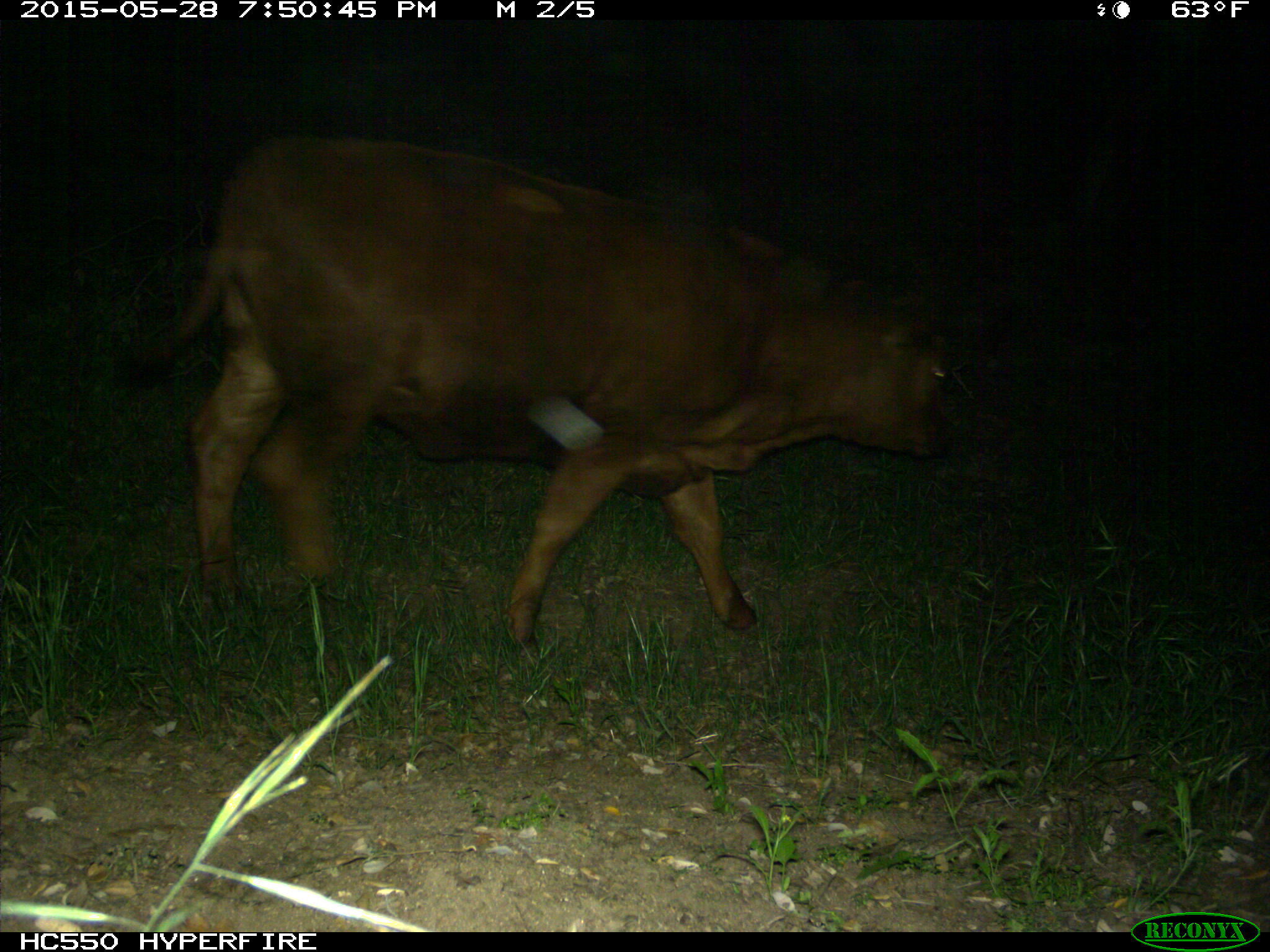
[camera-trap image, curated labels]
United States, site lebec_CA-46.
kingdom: Animalia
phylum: Chordata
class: Mammalia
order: Artiodactyla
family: Bovidae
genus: Bos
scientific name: Bos taurus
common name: domestic cow